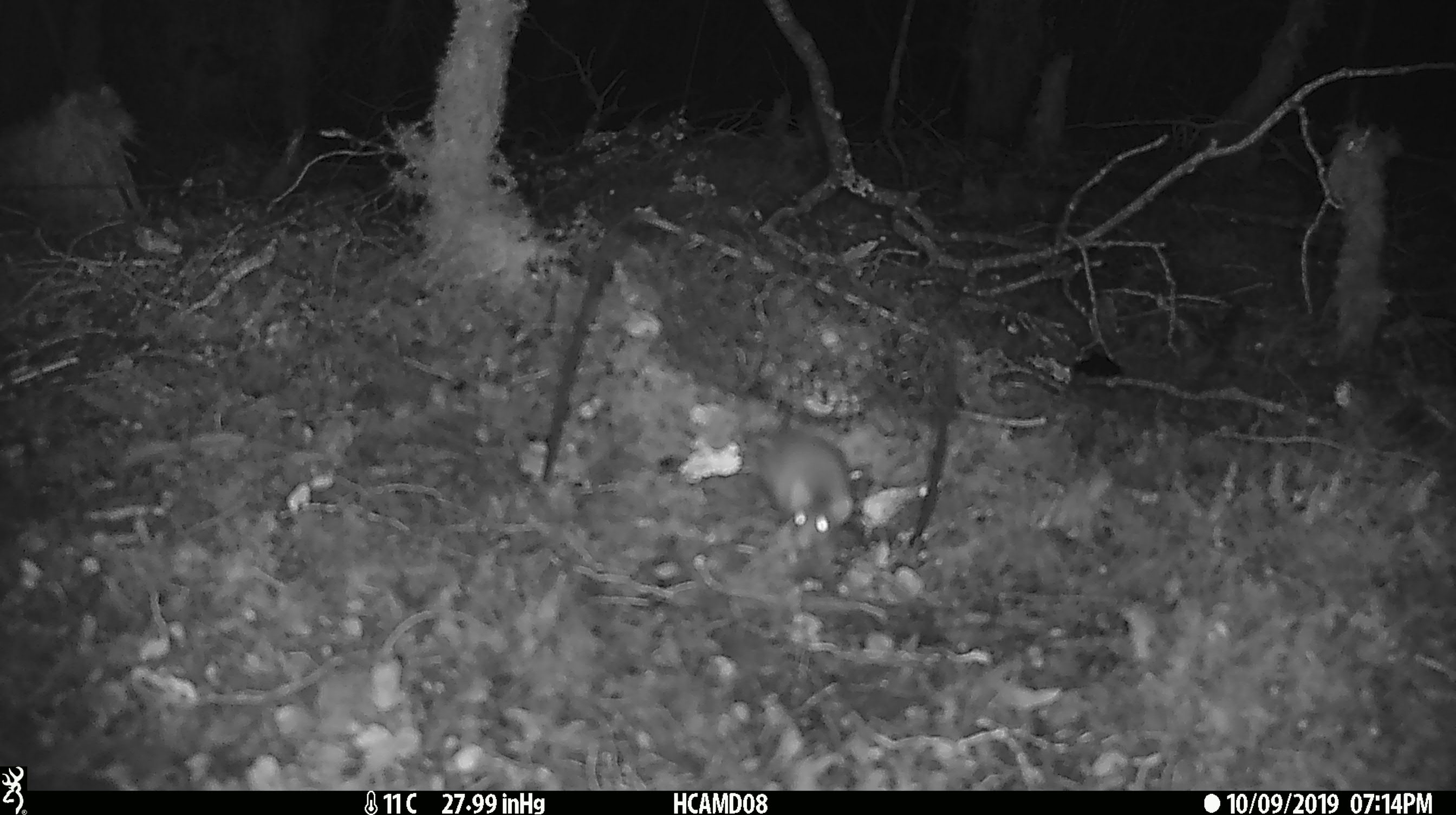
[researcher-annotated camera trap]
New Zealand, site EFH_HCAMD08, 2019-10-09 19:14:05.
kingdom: Animalia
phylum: Chordata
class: Mammalia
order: Rodentia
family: Muridae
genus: Mus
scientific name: Mus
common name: mouse